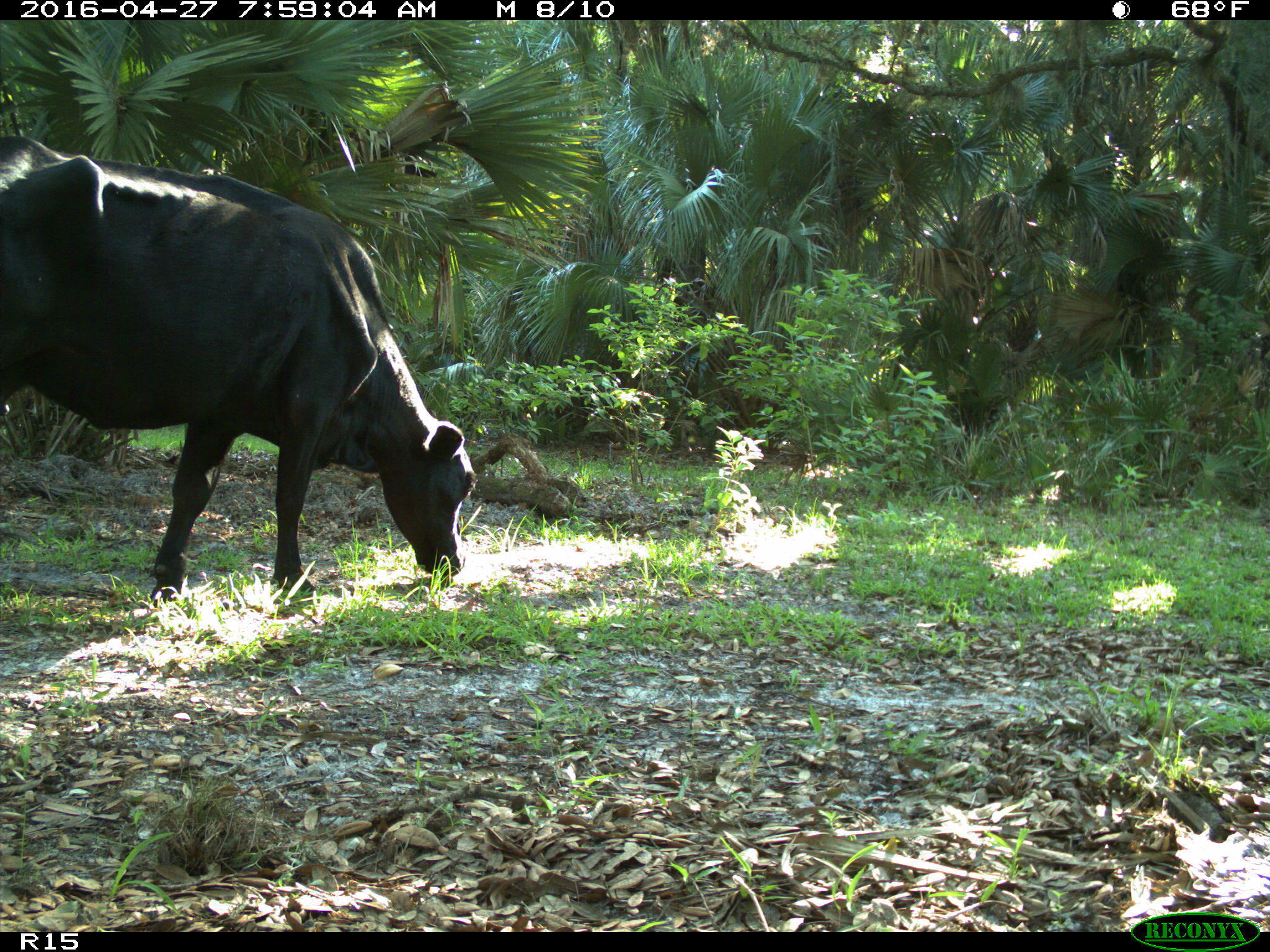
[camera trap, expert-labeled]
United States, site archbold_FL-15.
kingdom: Animalia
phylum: Chordata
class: Mammalia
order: Artiodactyla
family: Bovidae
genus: Bos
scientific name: Bos taurus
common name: domestic cow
Bos taurus (domestic cow).